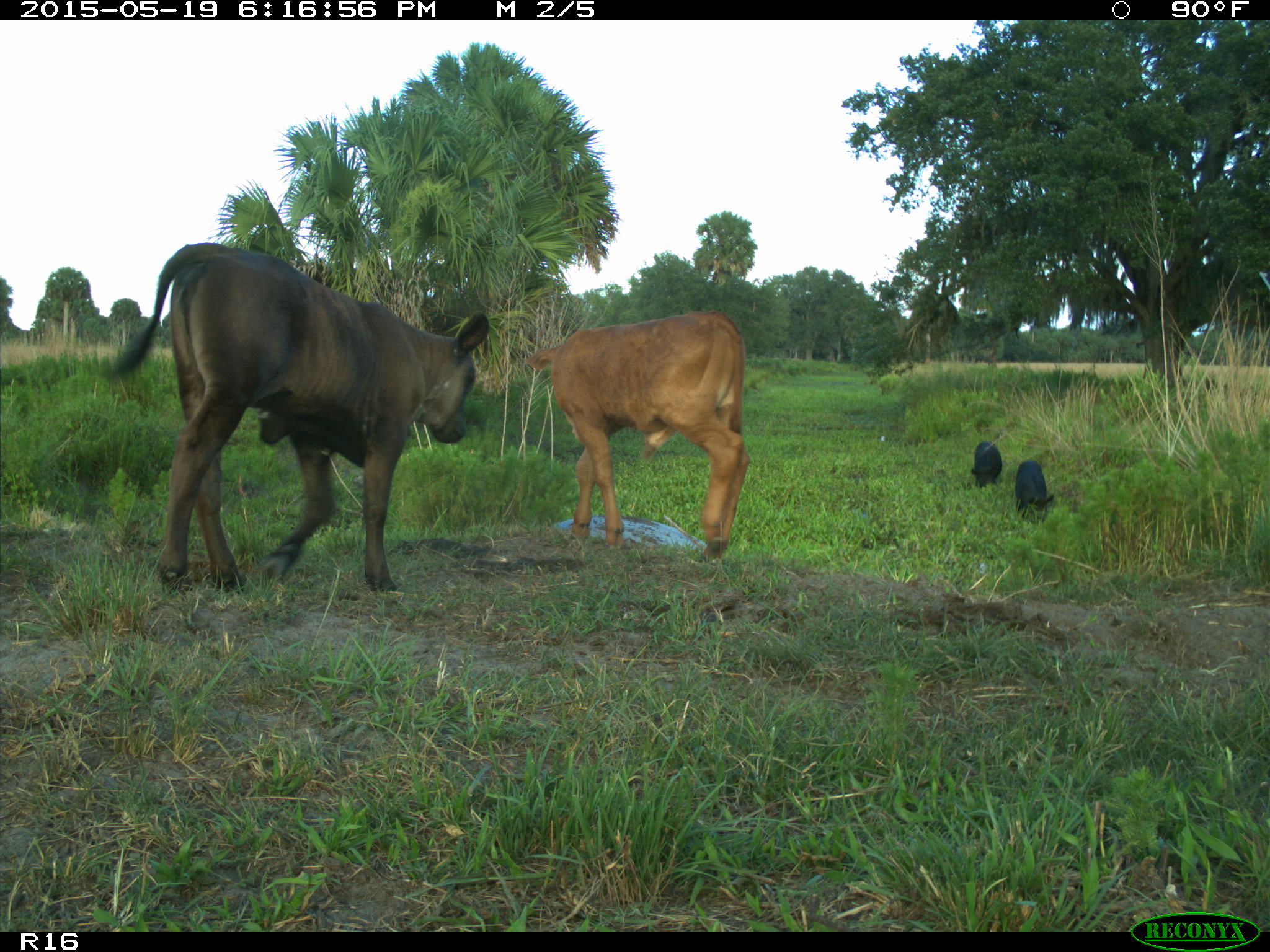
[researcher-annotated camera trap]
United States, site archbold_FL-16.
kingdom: Animalia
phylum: Chordata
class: Mammalia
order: Artiodactyla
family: Suidae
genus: Sus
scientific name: Sus scrofa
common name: wild boar